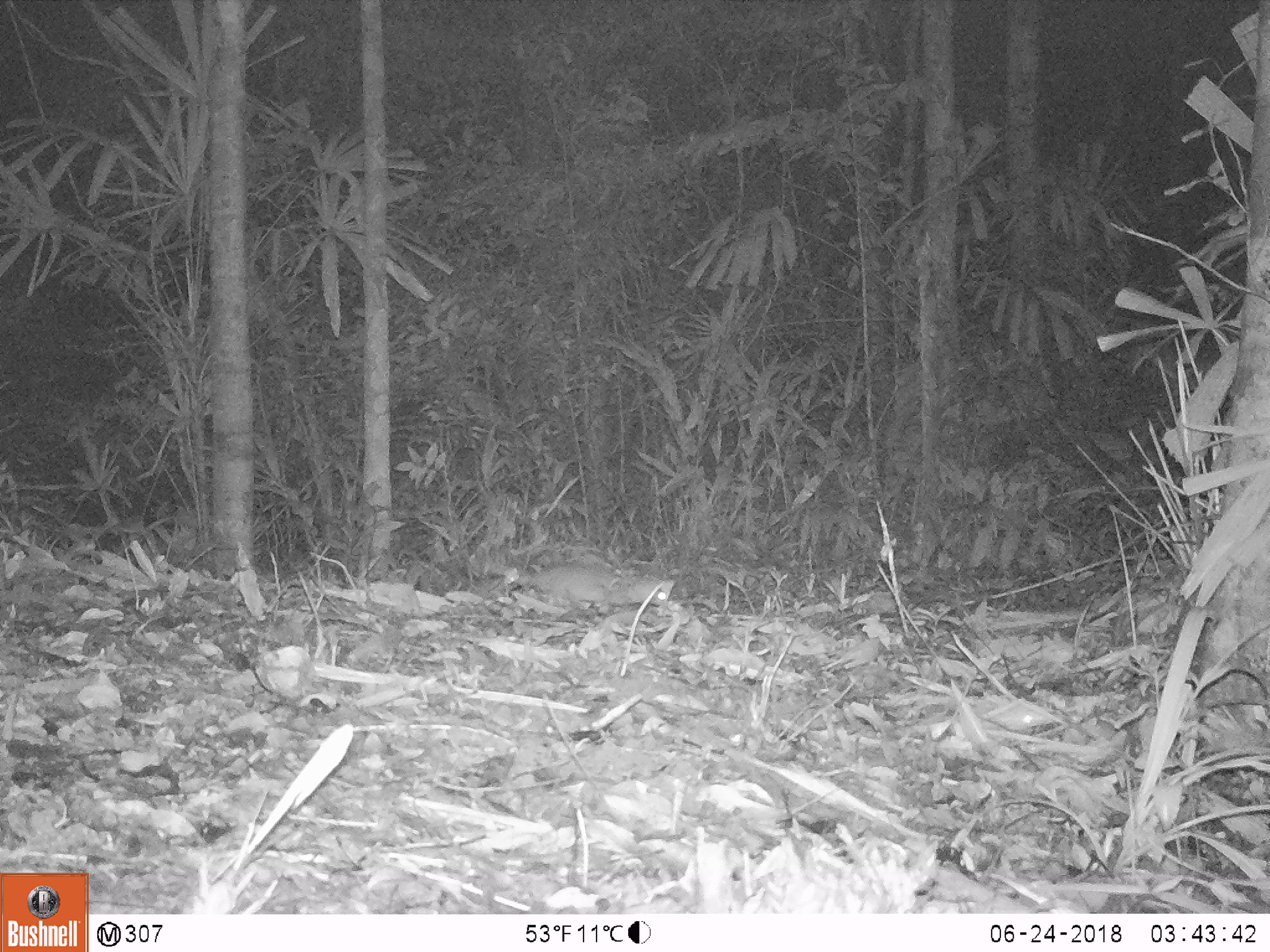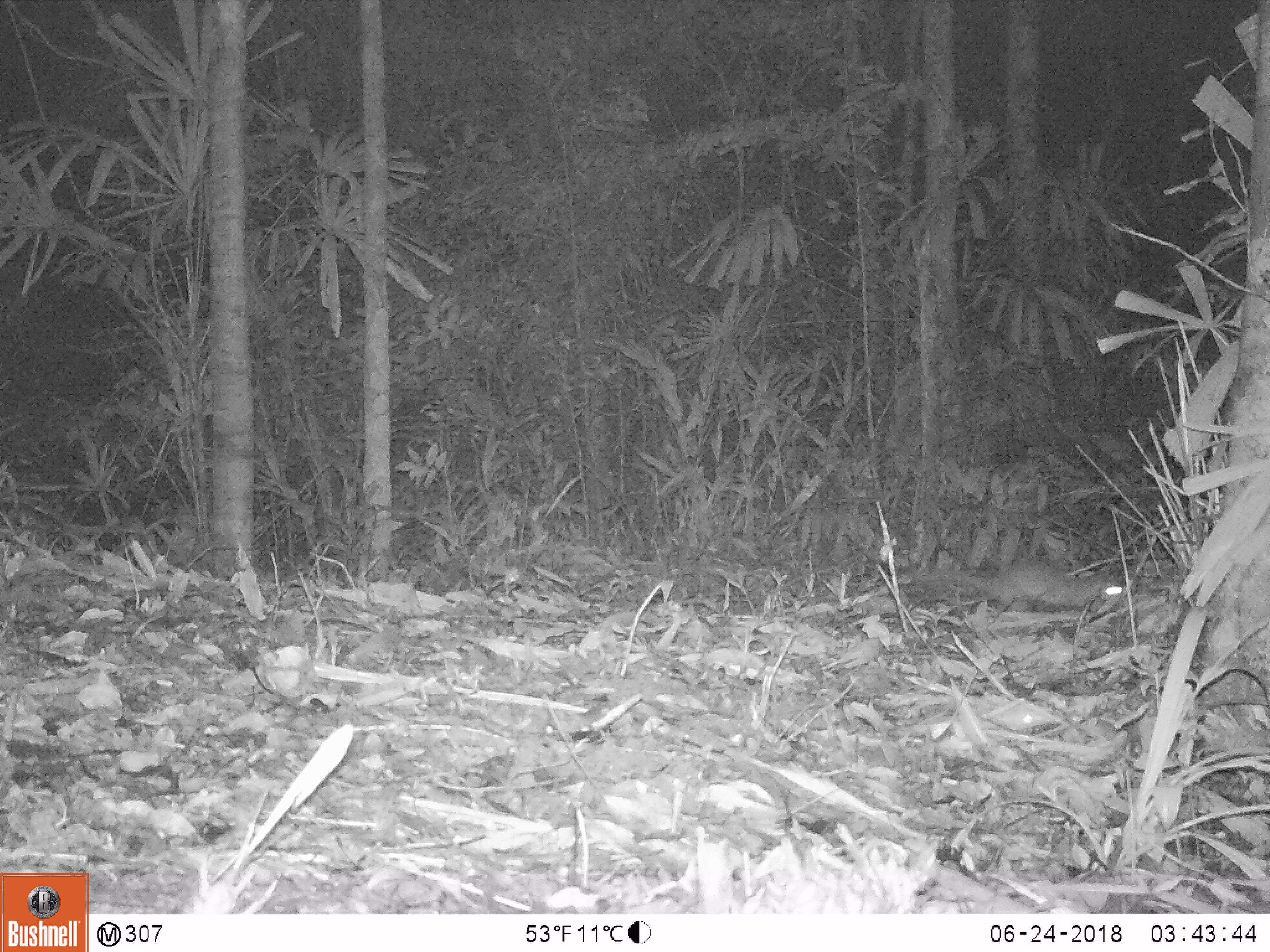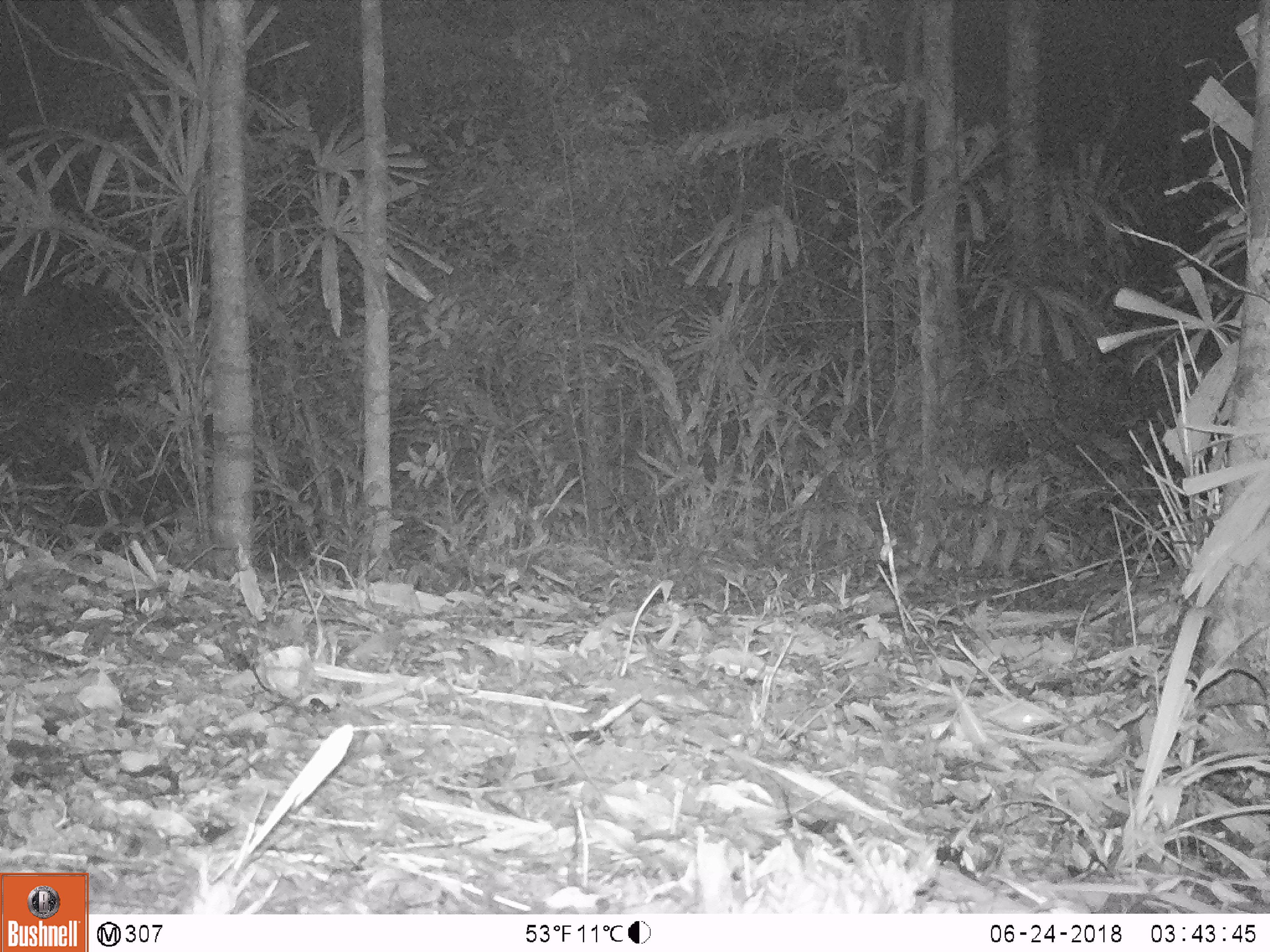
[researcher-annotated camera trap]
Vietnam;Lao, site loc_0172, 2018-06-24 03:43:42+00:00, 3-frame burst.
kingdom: Animalia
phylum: Chordata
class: Mammalia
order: Carnivora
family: Mustelidae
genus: Melogale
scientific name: Melogale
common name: ferret badger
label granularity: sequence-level